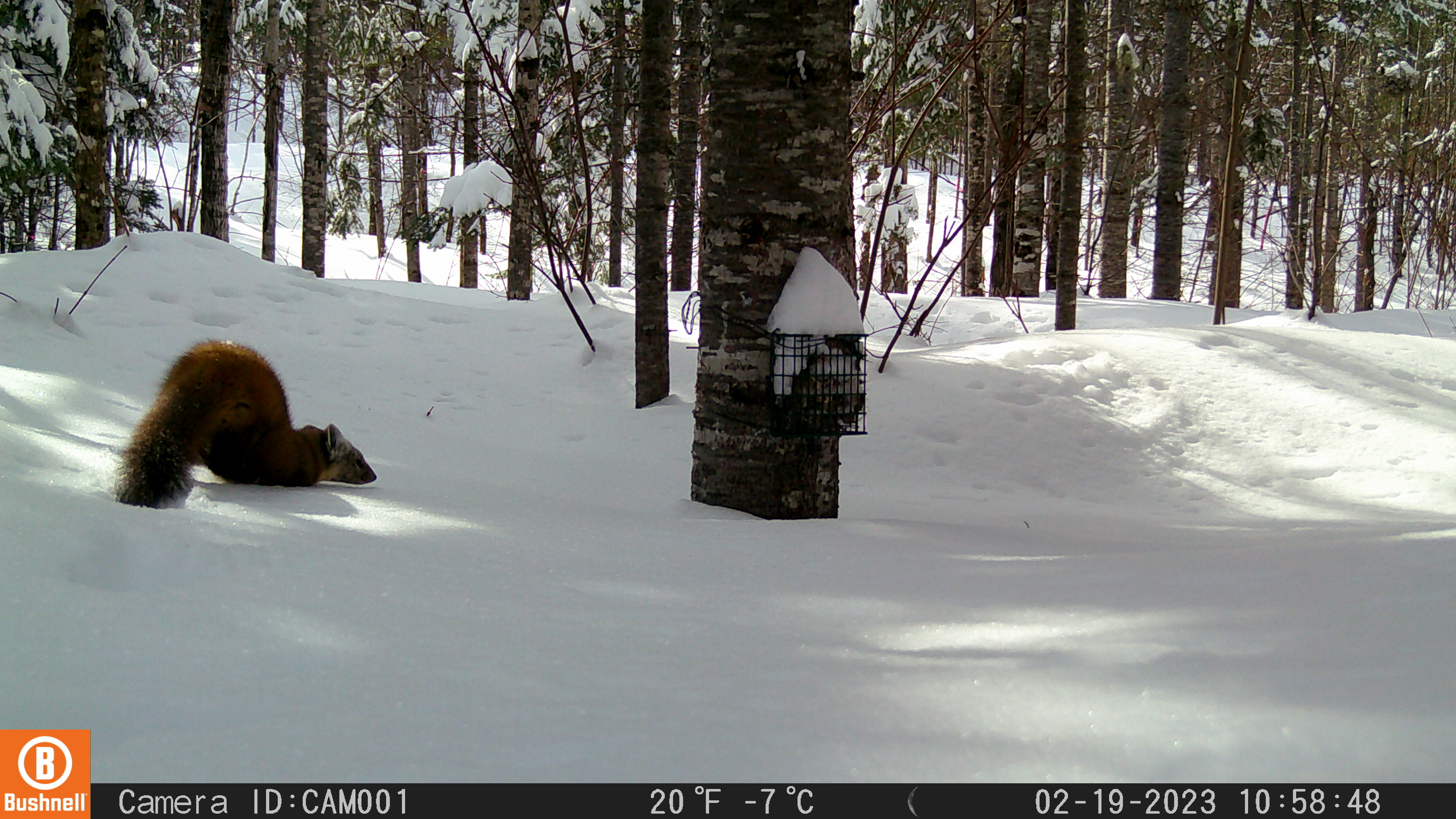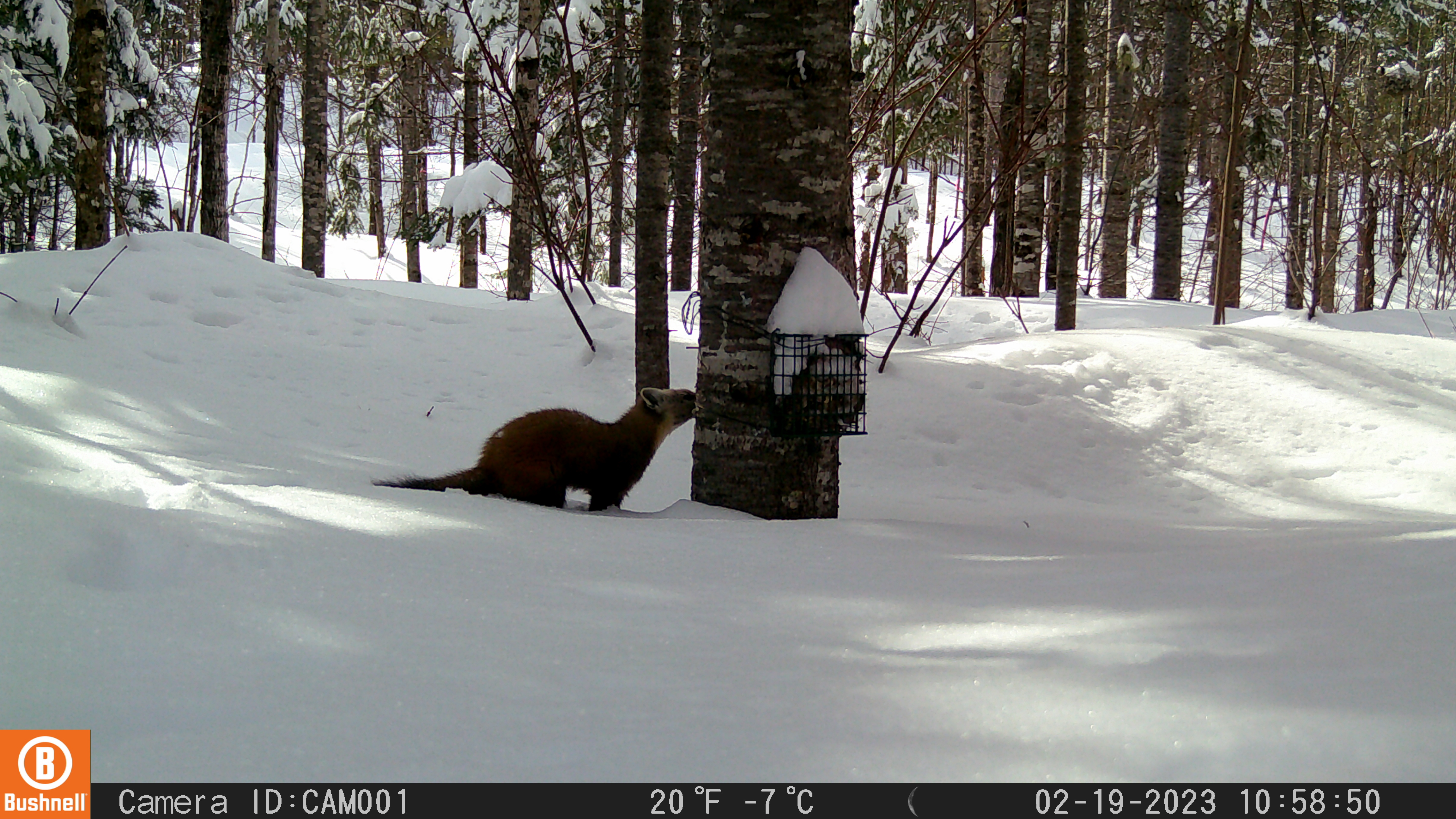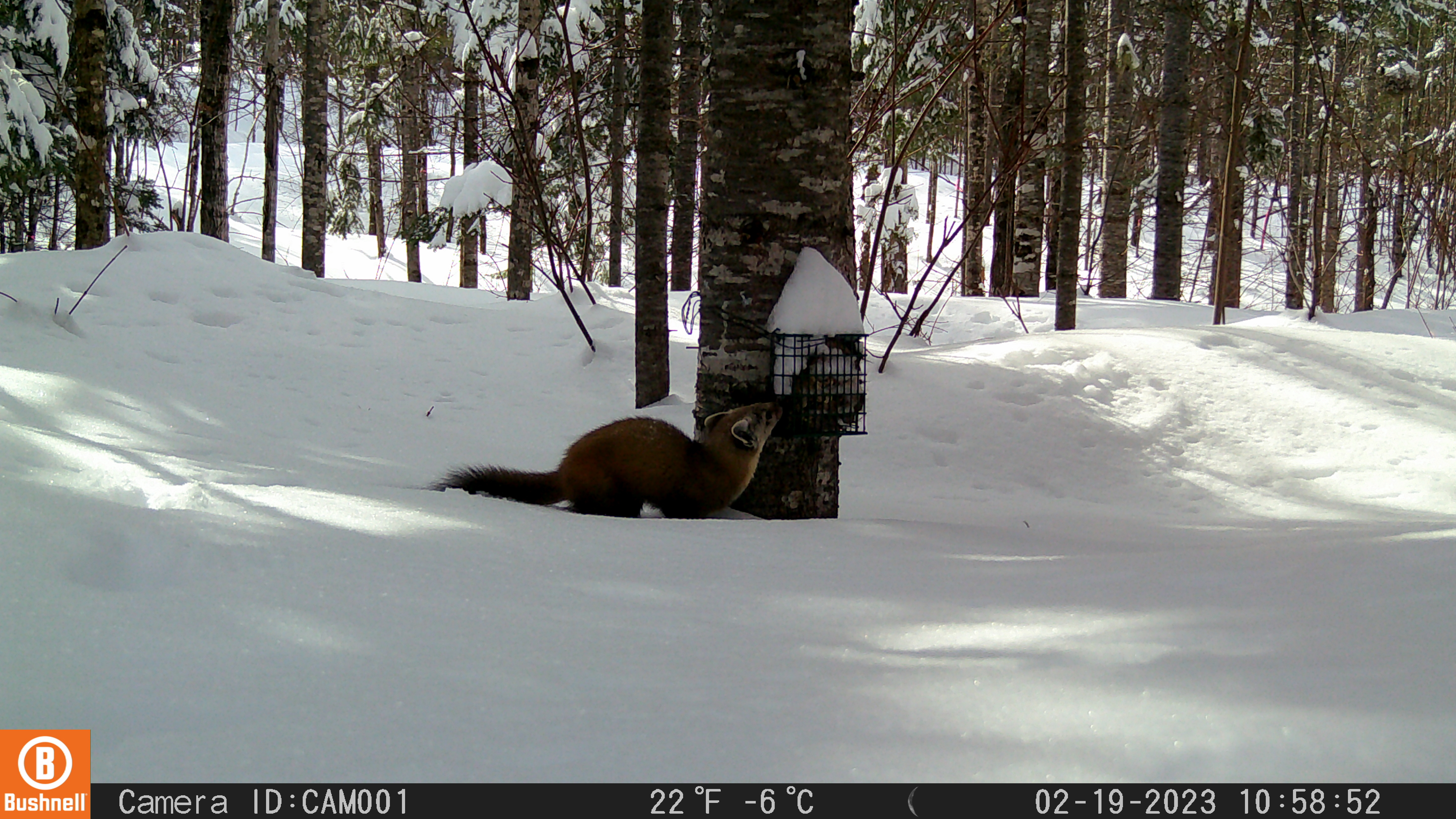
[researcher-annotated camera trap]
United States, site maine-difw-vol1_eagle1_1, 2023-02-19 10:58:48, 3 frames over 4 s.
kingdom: Animalia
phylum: Chordata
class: Mammalia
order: Carnivora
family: Mustelidae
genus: Martes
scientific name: Martes americana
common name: american marten